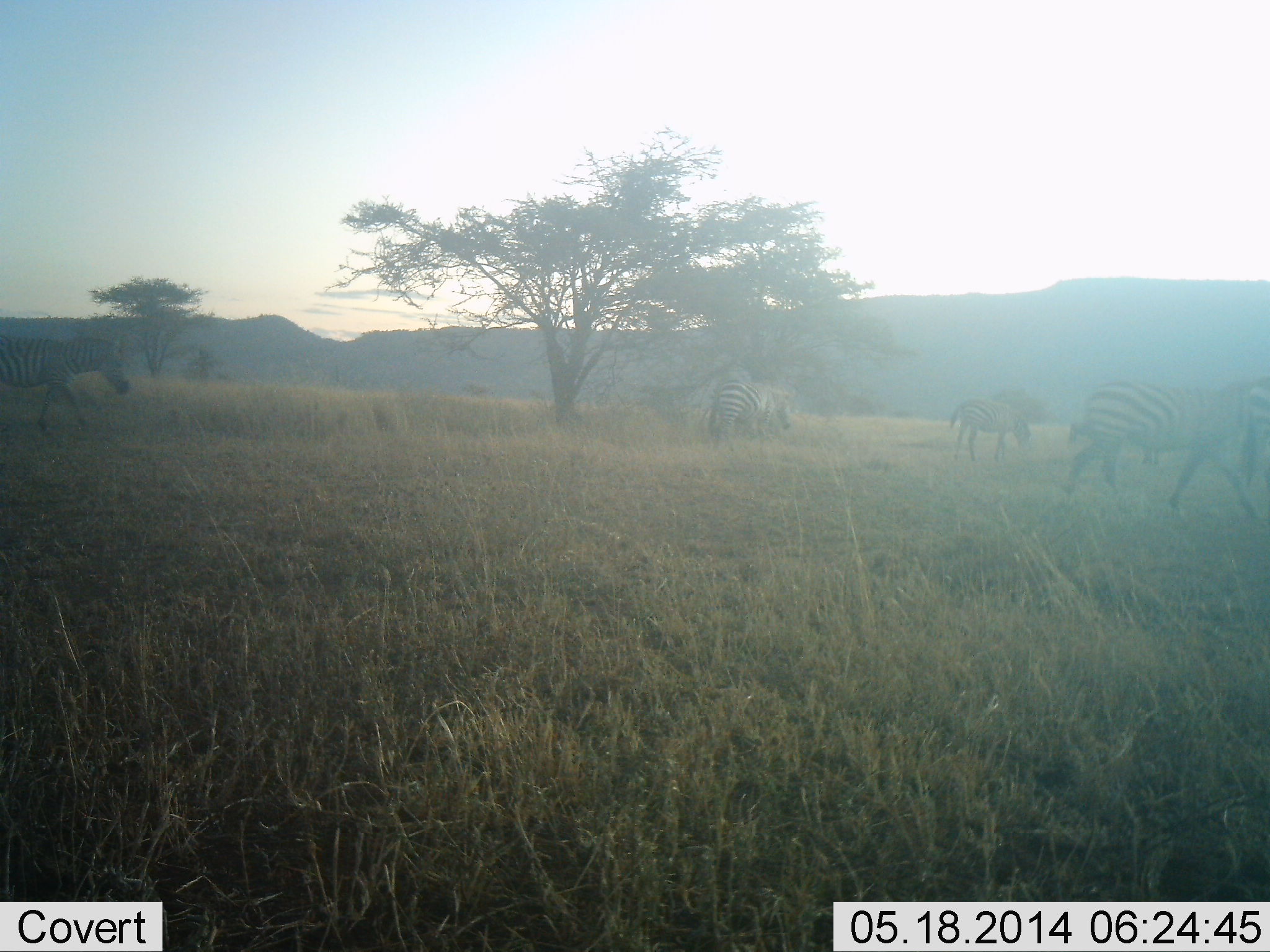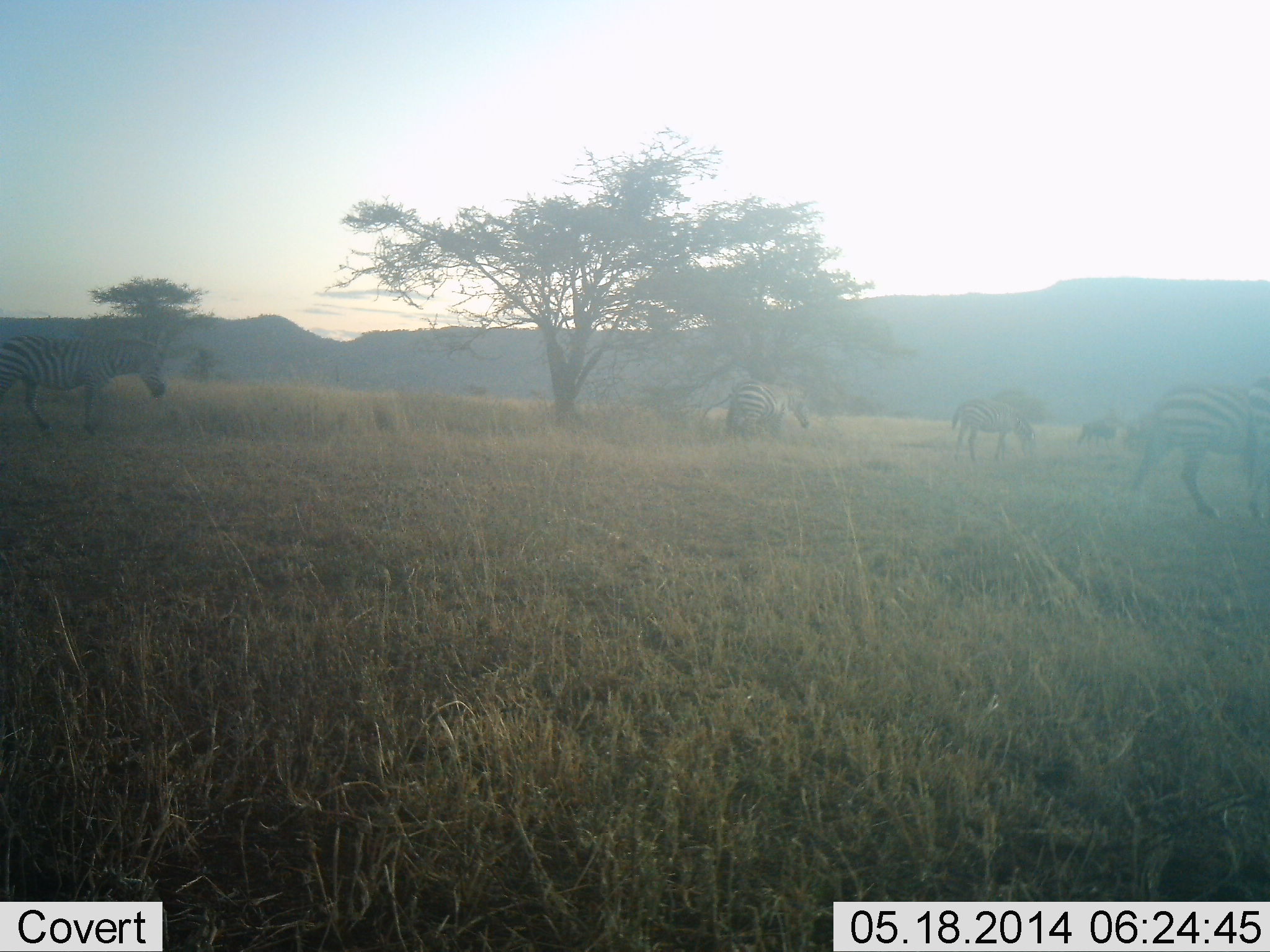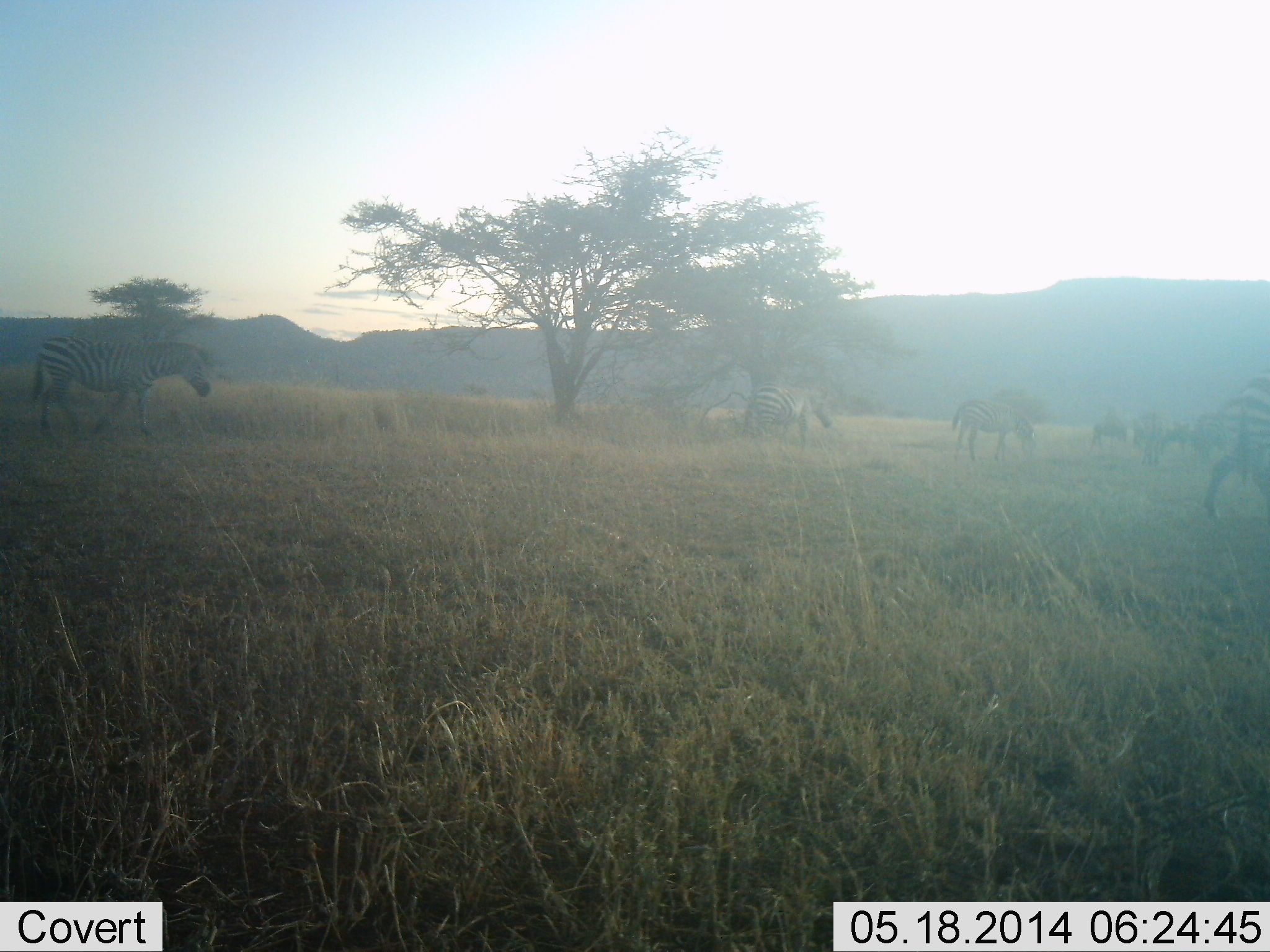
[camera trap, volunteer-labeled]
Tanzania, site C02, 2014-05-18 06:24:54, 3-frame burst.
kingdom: Animalia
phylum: Chordata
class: Mammalia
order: Perissodactyla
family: Equidae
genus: Equus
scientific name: Equus quagga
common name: plains zebra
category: zebra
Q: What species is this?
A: Zebra (plains zebra) (Equus quagga).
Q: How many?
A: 6.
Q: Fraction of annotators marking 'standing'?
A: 0%.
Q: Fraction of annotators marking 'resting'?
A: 0%.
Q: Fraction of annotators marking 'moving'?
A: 93%.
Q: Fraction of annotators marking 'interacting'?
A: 0%.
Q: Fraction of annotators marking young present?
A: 0%.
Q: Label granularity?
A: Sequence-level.